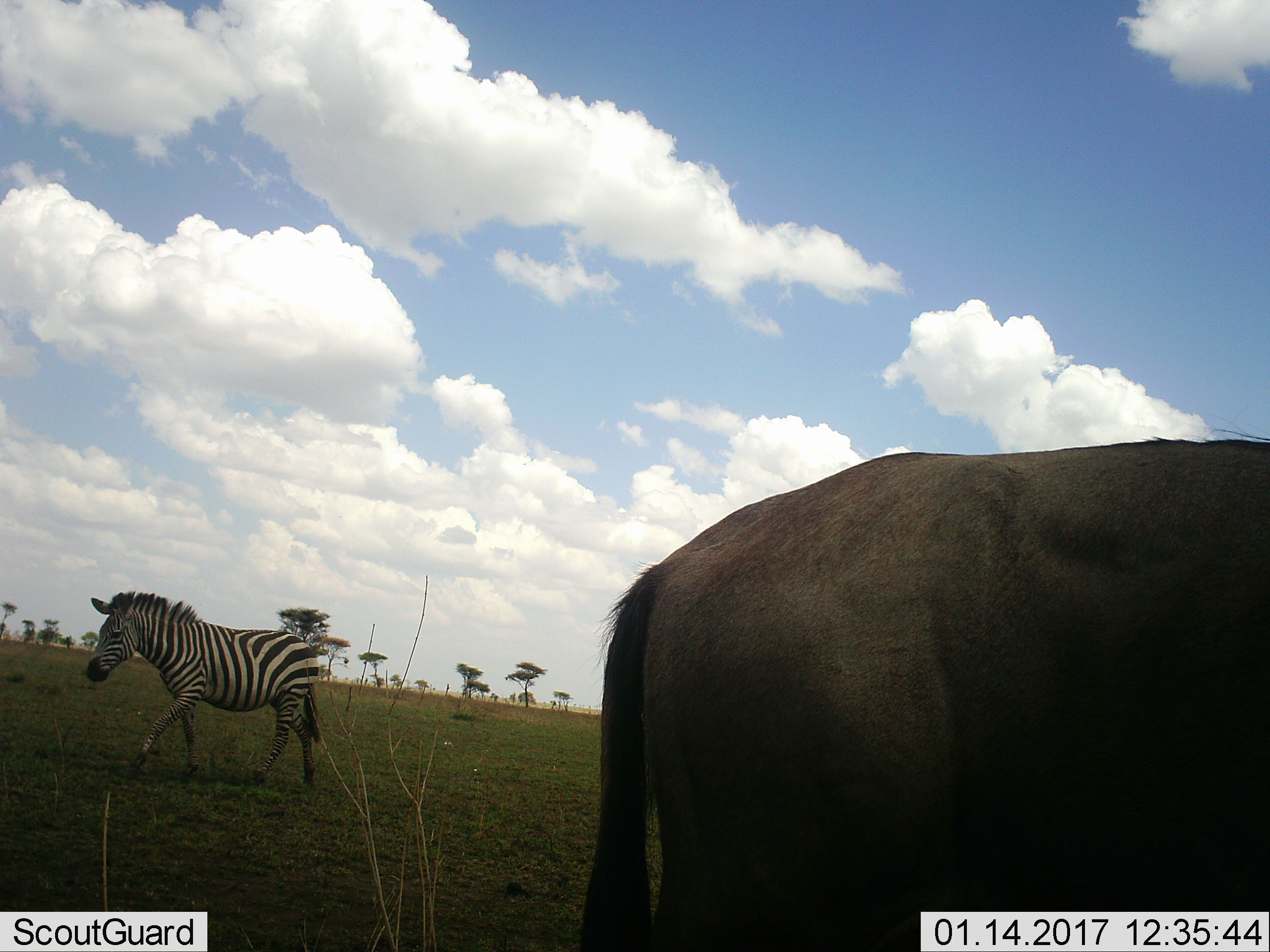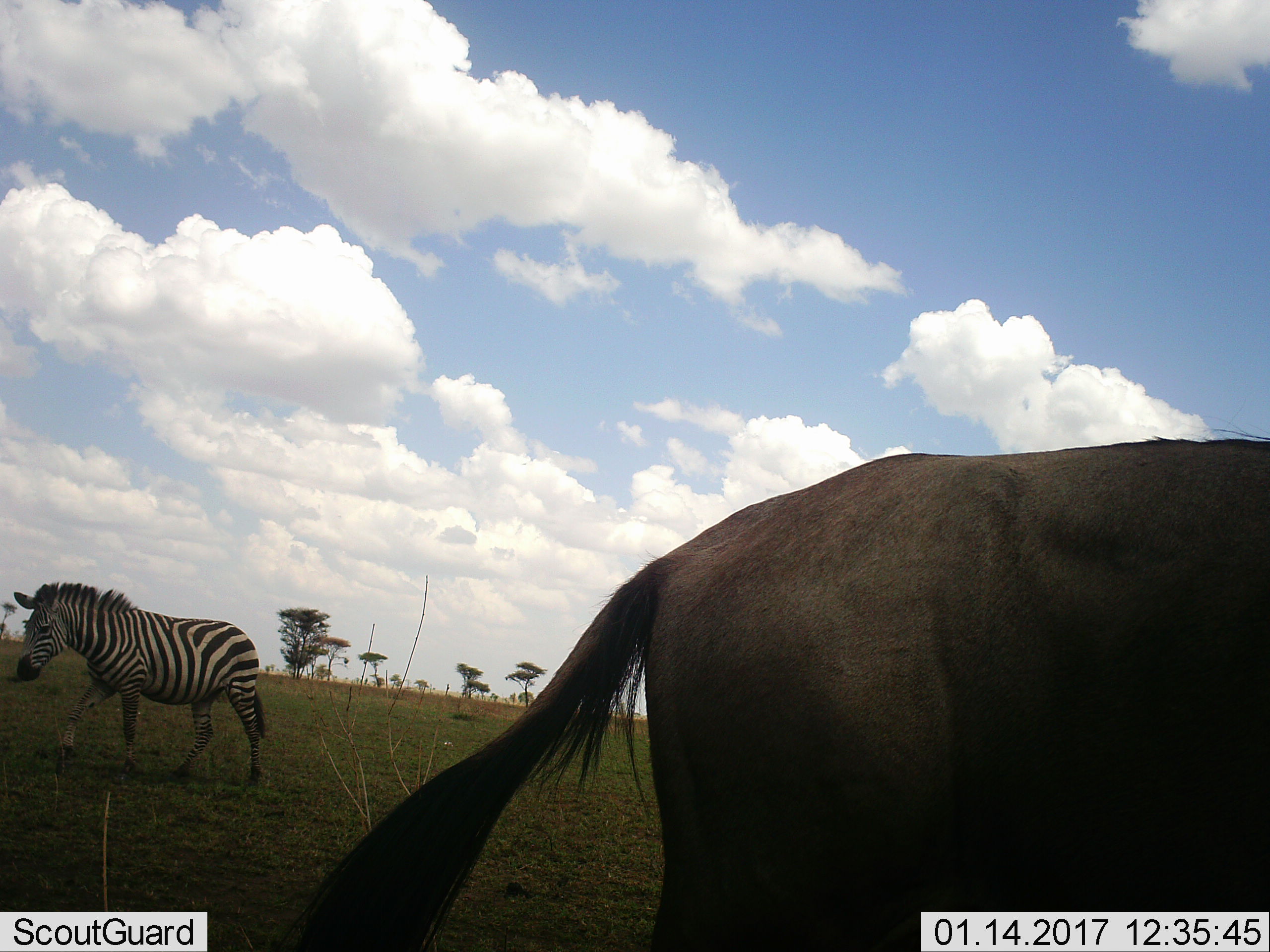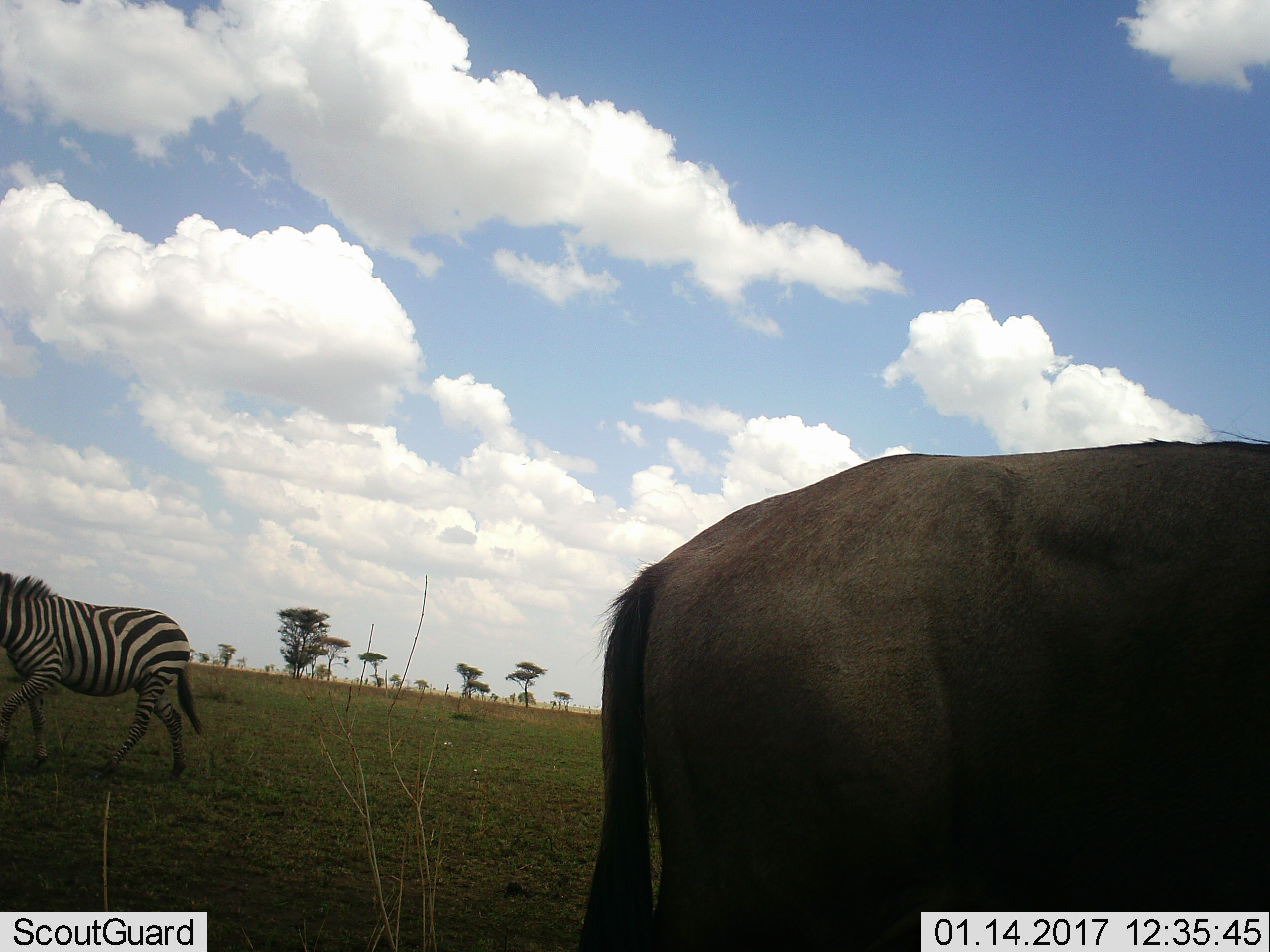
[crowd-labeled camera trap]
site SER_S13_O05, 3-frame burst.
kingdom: Animalia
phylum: Chordata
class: Mammalia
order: Artiodactyla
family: Bovidae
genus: Connochaetes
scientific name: Connochaetes taurinus taurinus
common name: blue wildebeest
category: wildebeestblue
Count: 1.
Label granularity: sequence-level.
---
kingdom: Animalia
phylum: Chordata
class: Mammalia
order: Perissodactyla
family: Equidae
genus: Equus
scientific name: Equus quagga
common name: plains zebra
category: zebraplains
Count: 1.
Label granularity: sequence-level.